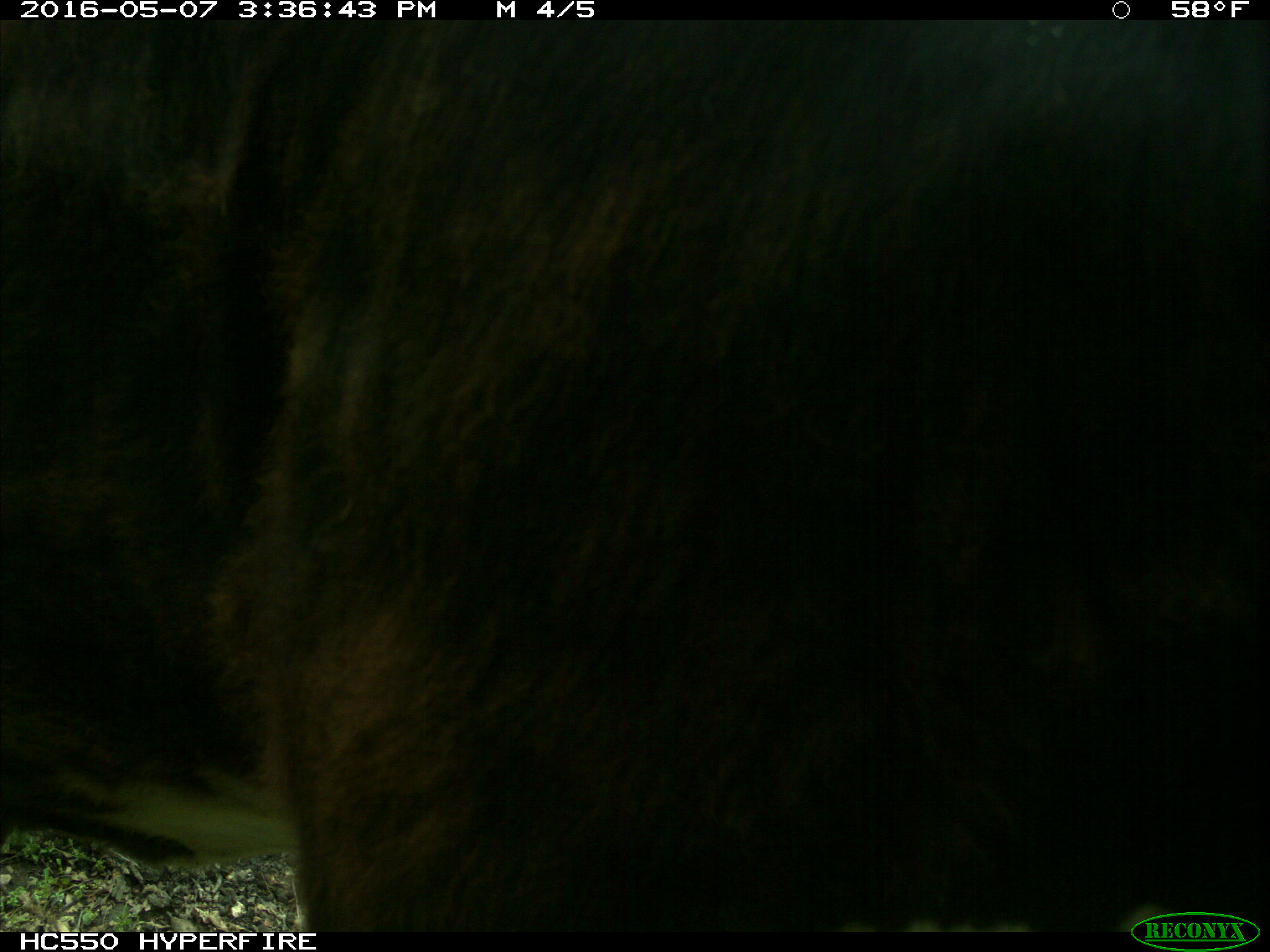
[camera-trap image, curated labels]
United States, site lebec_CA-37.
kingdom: Animalia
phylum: Chordata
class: Mammalia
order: Artiodactyla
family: Bovidae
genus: Bos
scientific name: Bos taurus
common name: domestic cow